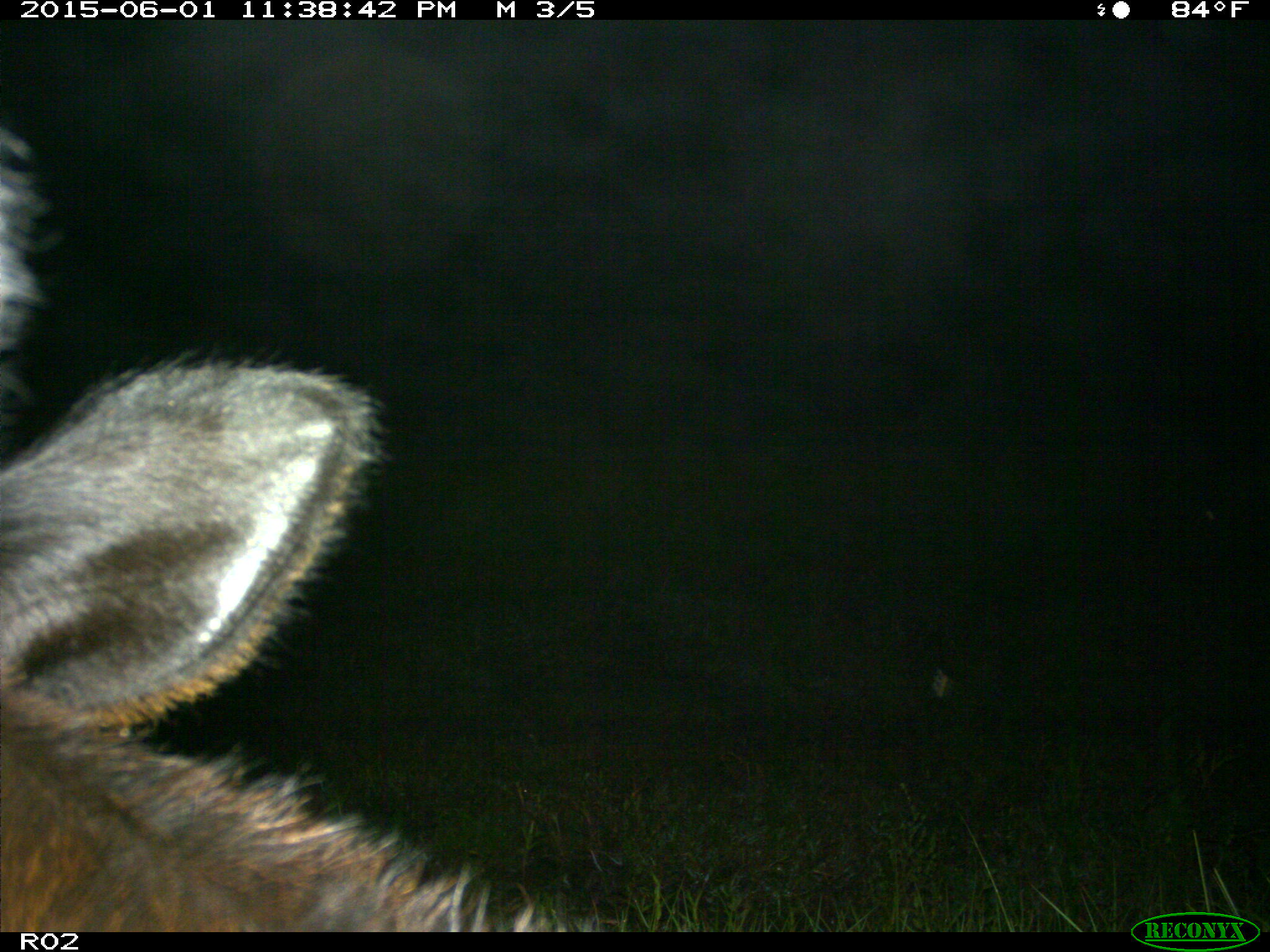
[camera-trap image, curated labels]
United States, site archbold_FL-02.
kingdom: Animalia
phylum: Chordata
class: Mammalia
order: Artiodactyla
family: Bovidae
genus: Bos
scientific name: Bos taurus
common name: domestic cow